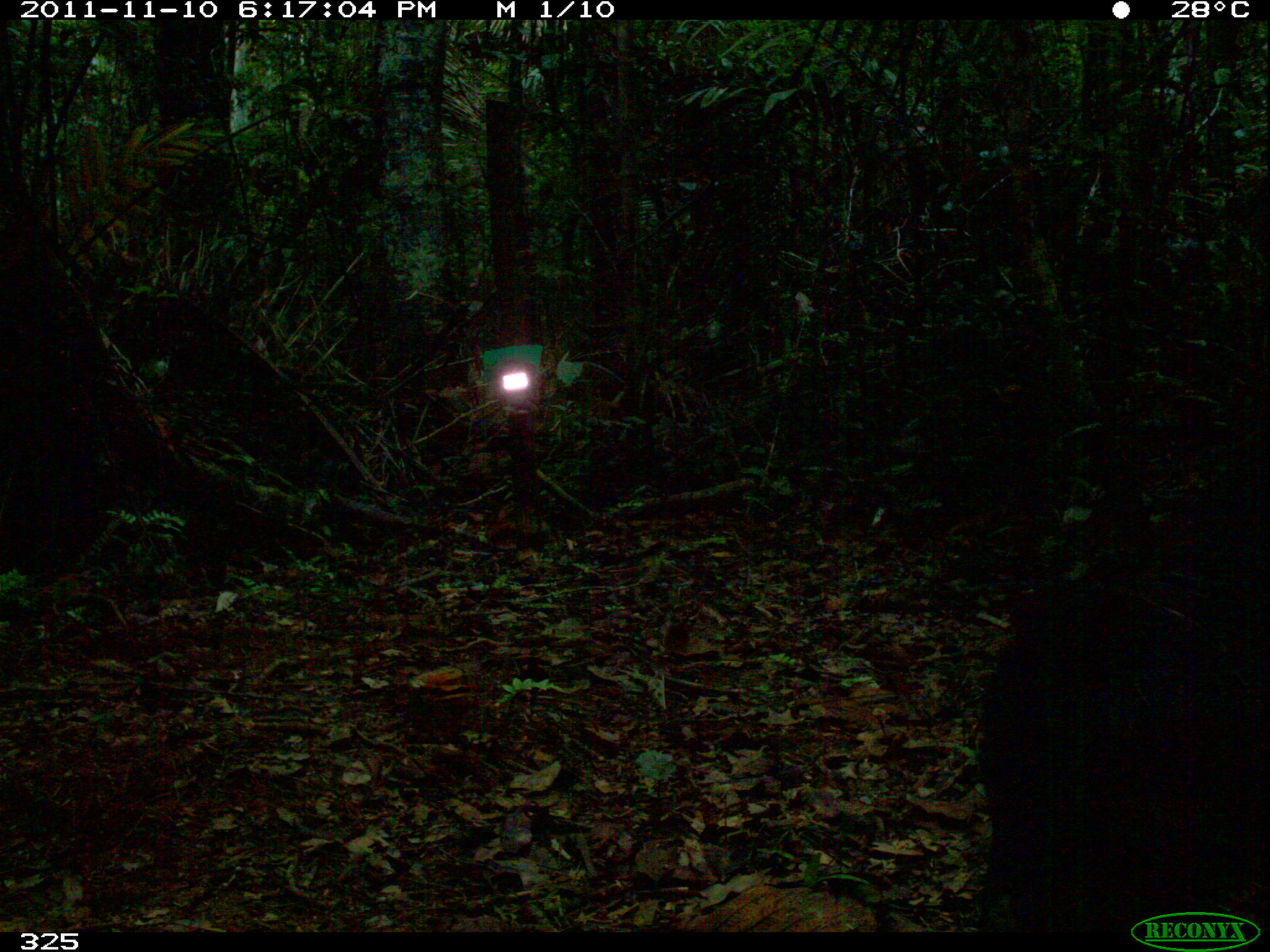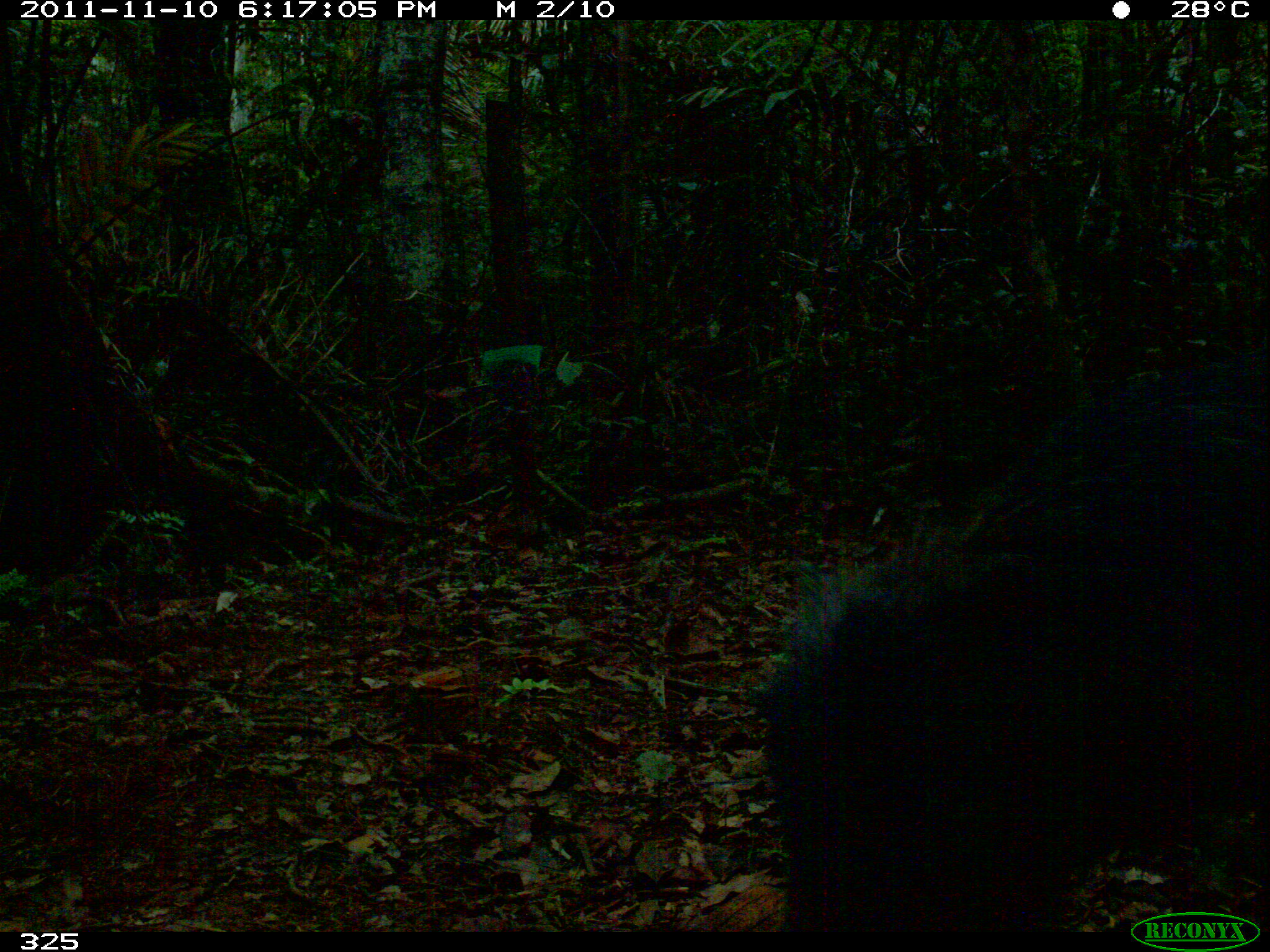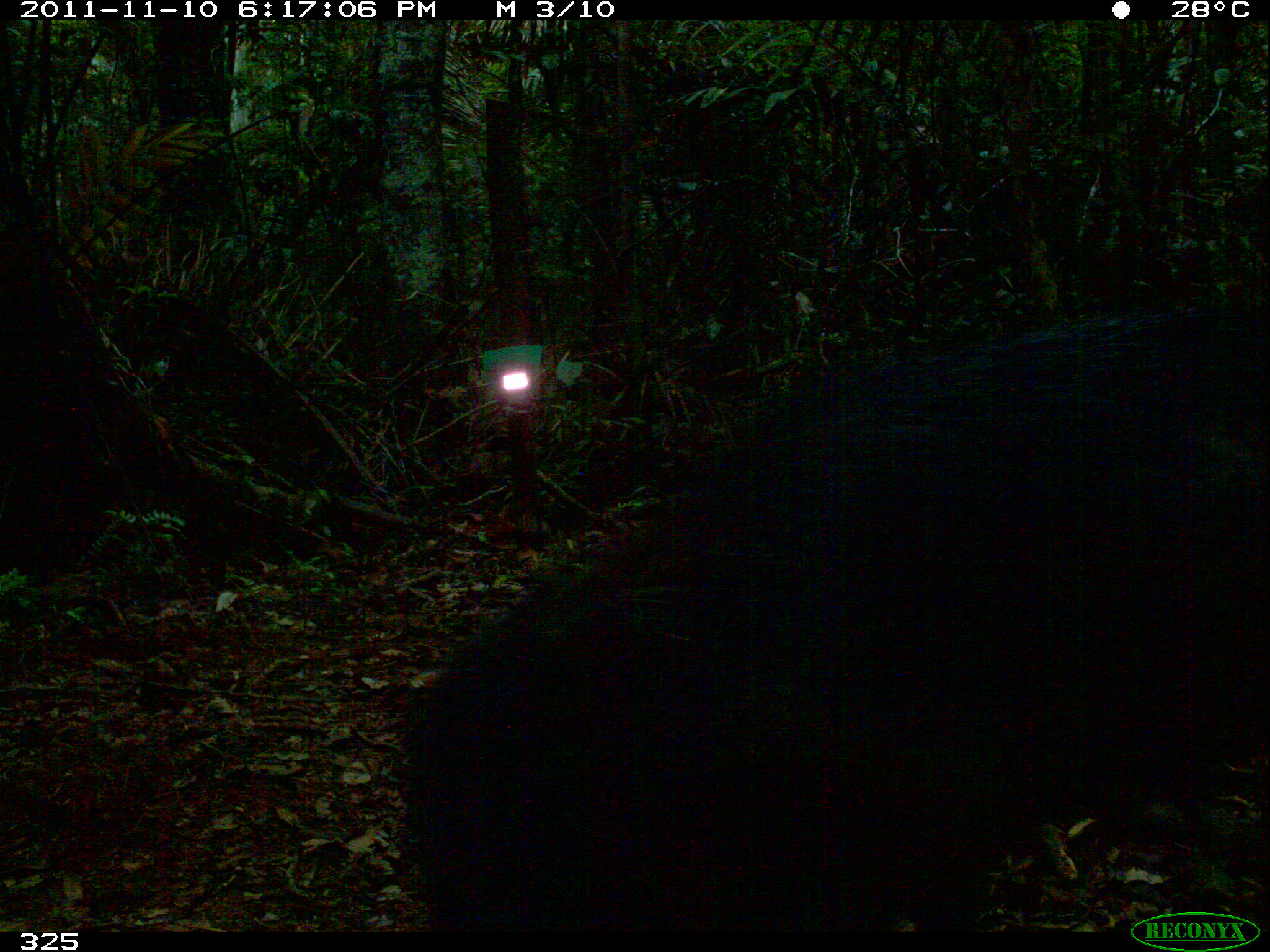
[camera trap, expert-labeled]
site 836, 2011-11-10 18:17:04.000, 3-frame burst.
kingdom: Animalia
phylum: Chordata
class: Mammalia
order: Artiodactyla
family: Tayassuidae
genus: Tayassu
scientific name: Tayassu pecari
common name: white-lipped peccary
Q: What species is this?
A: Tayassu pecari (white-lipped peccary).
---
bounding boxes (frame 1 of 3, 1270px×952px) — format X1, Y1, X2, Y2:
tayassu pecari: 988, 634, 1250, 932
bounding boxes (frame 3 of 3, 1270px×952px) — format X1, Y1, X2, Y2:
tayassu pecari: 406, 306, 1260, 930